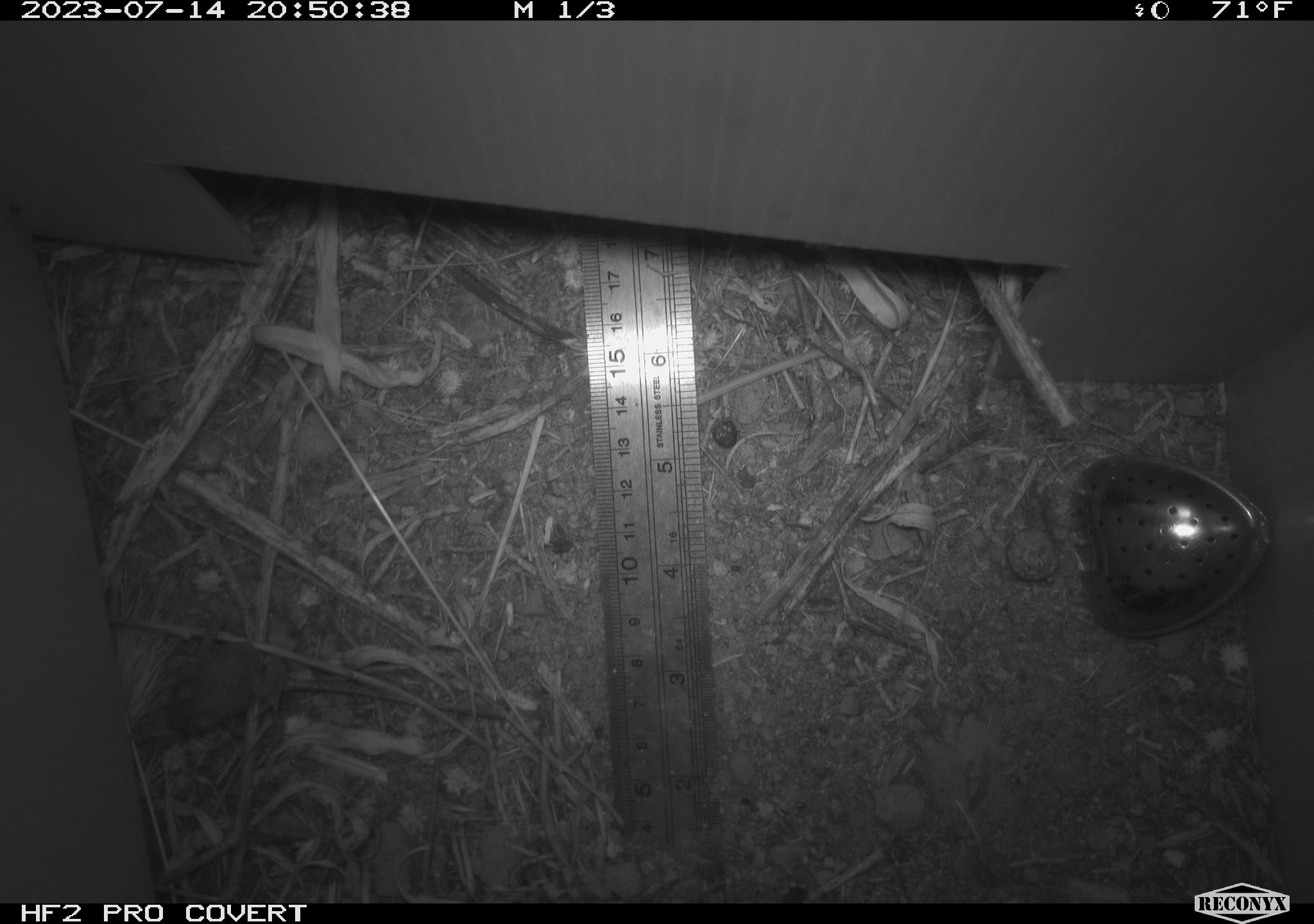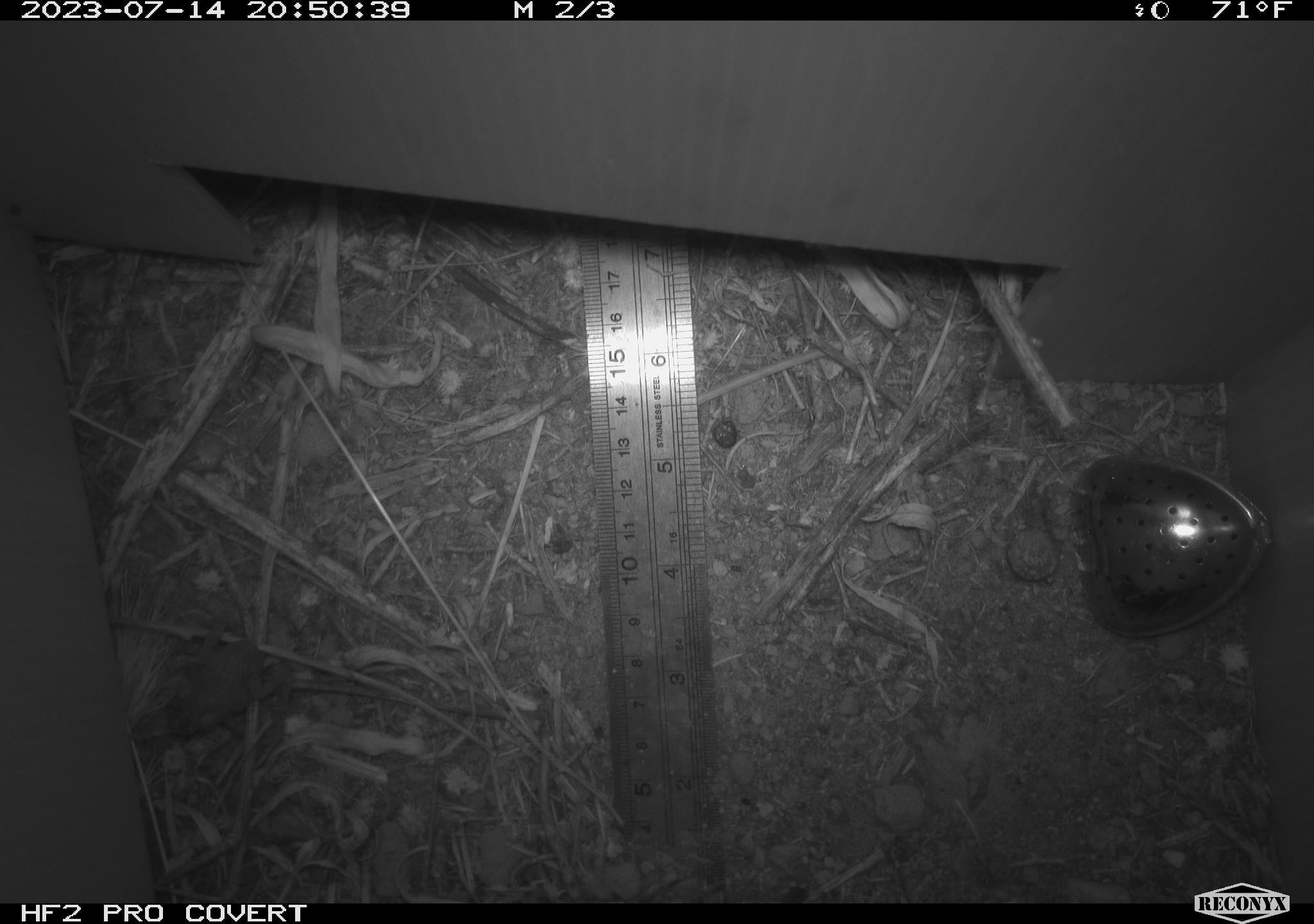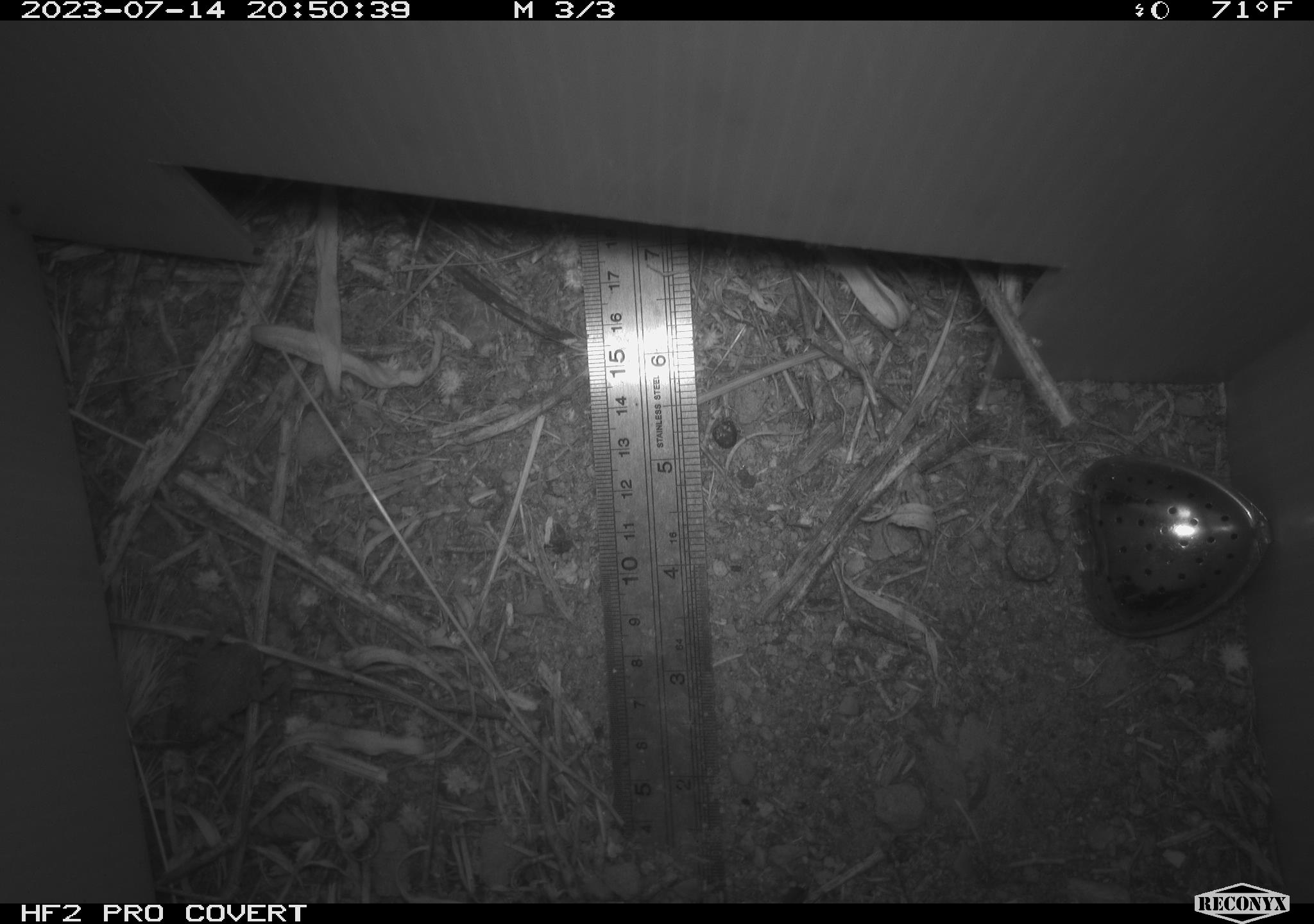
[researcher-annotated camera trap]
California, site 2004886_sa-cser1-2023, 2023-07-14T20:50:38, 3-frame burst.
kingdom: Animalia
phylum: Chordata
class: Amphibia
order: Anura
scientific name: Anura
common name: frogs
Frogs (Anura).